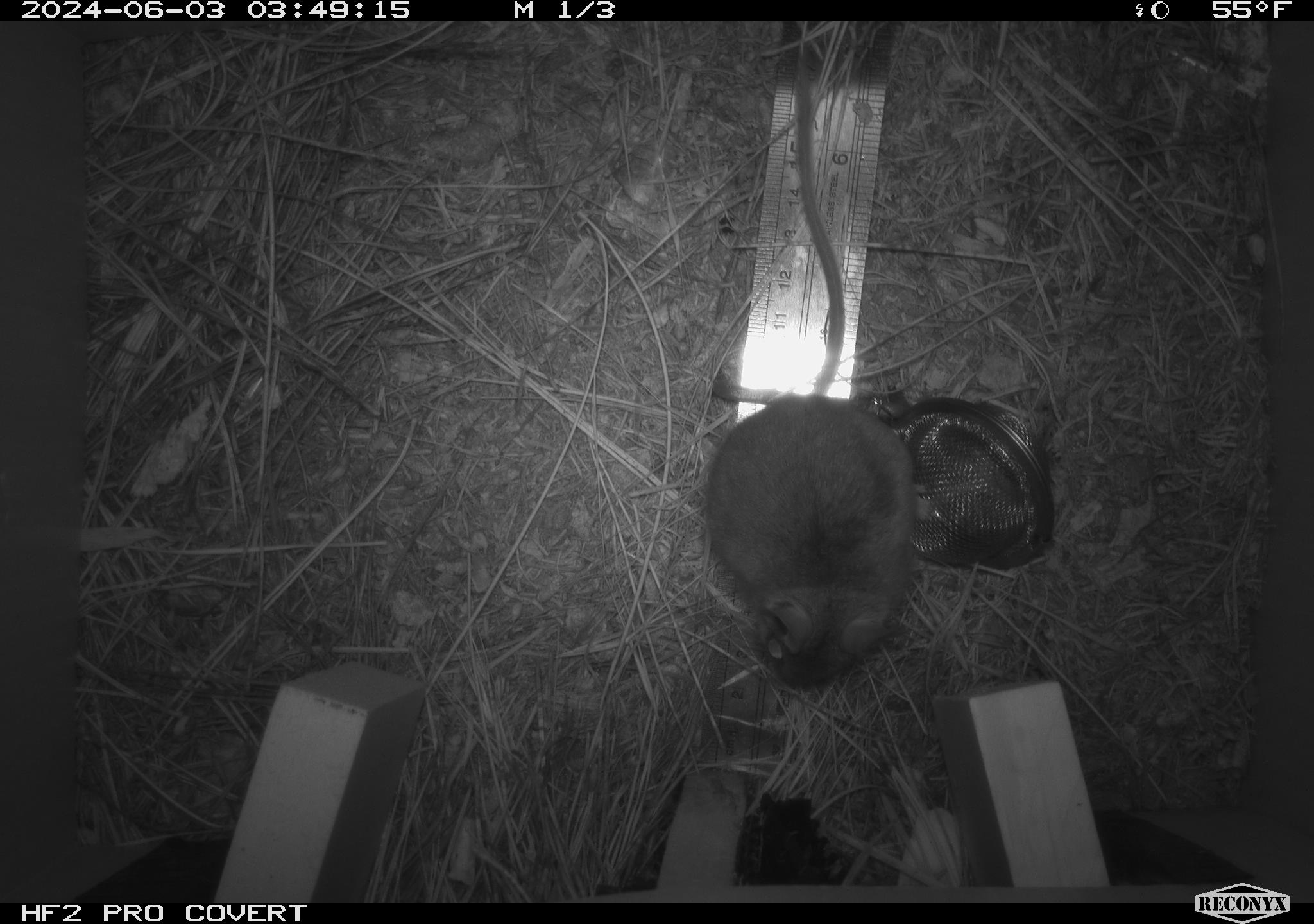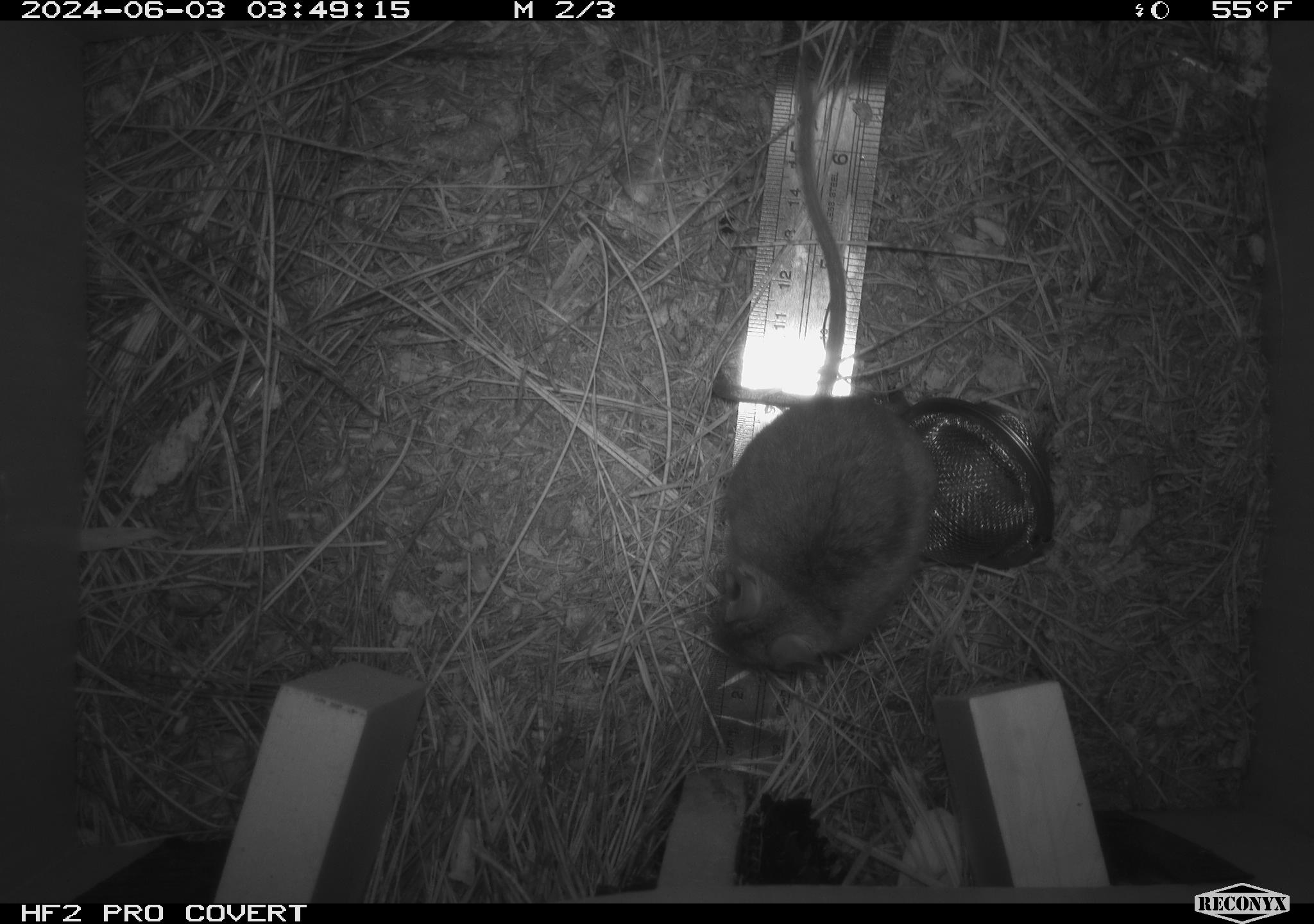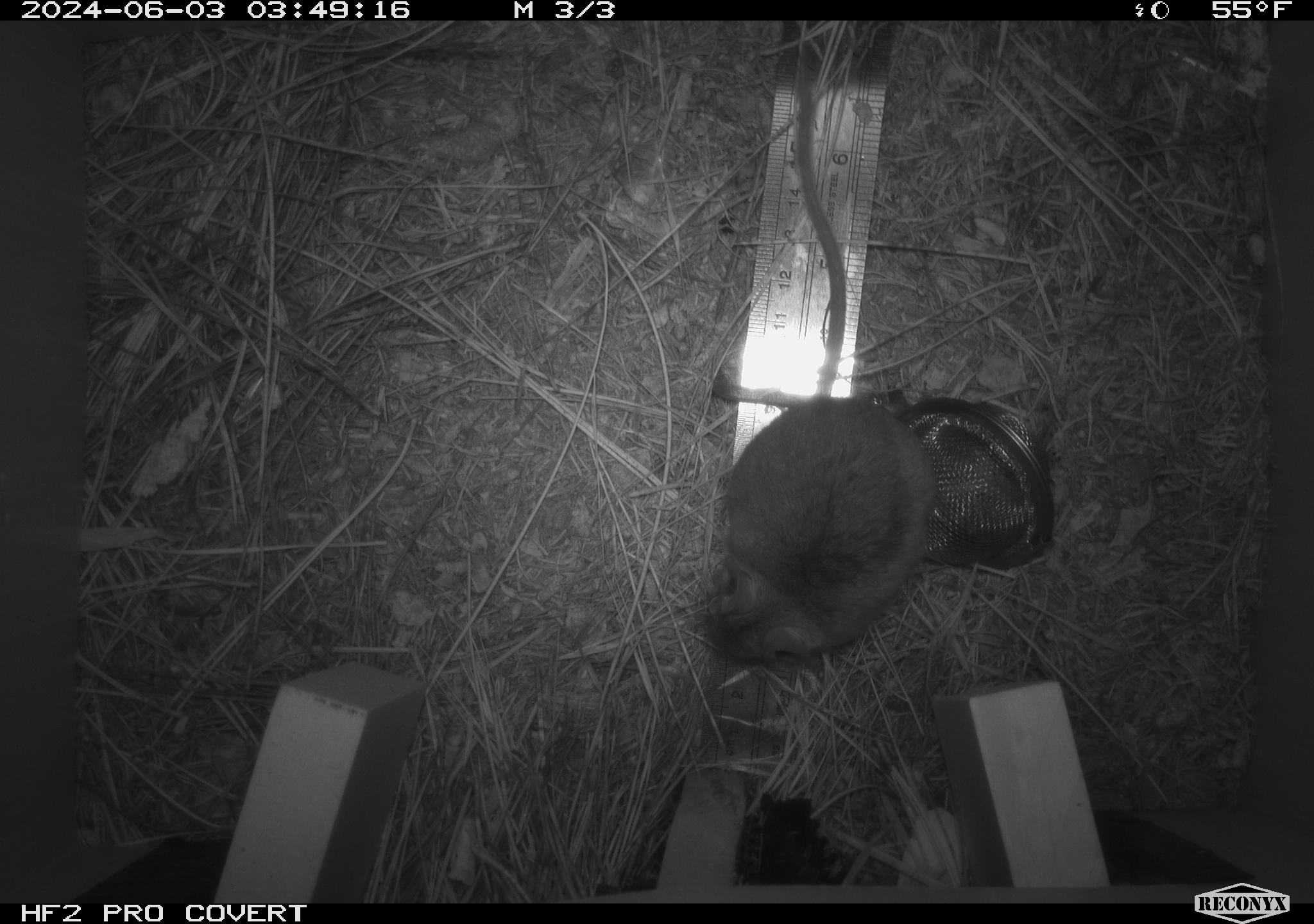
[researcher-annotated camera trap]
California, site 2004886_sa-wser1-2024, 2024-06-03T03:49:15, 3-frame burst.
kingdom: Animalia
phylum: Chordata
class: Mammalia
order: Rodentia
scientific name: Rodentia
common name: mouse species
Mouse species (Rodentia).